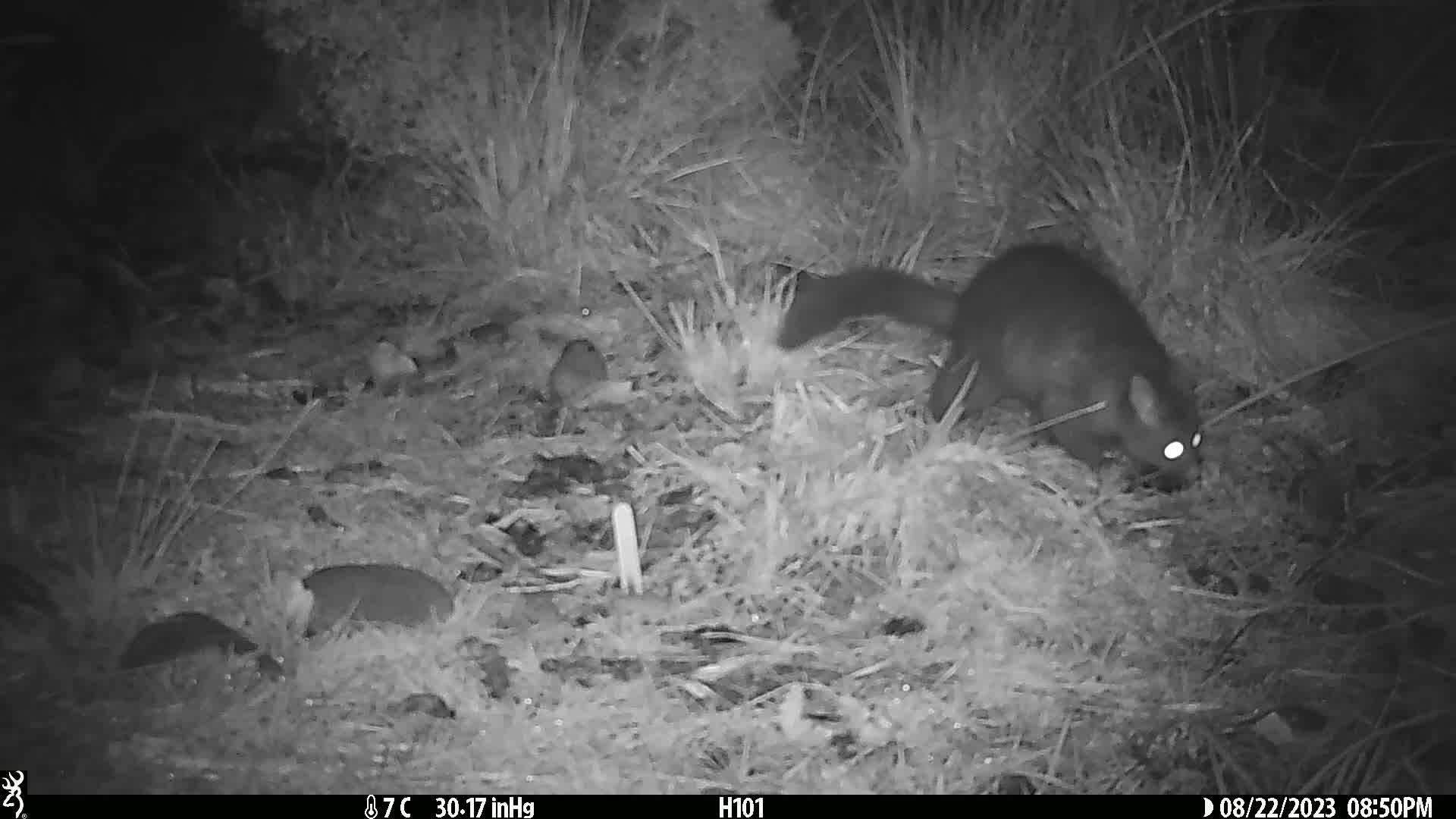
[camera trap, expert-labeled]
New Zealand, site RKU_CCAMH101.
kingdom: Animalia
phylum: Chordata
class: Mammalia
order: Diprotodontia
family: Phalangeridae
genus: Trichosurus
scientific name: Trichosurus vulpecula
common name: common brushtail possum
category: possum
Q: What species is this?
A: Possum (common brushtail possum) (Trichosurus vulpecula).